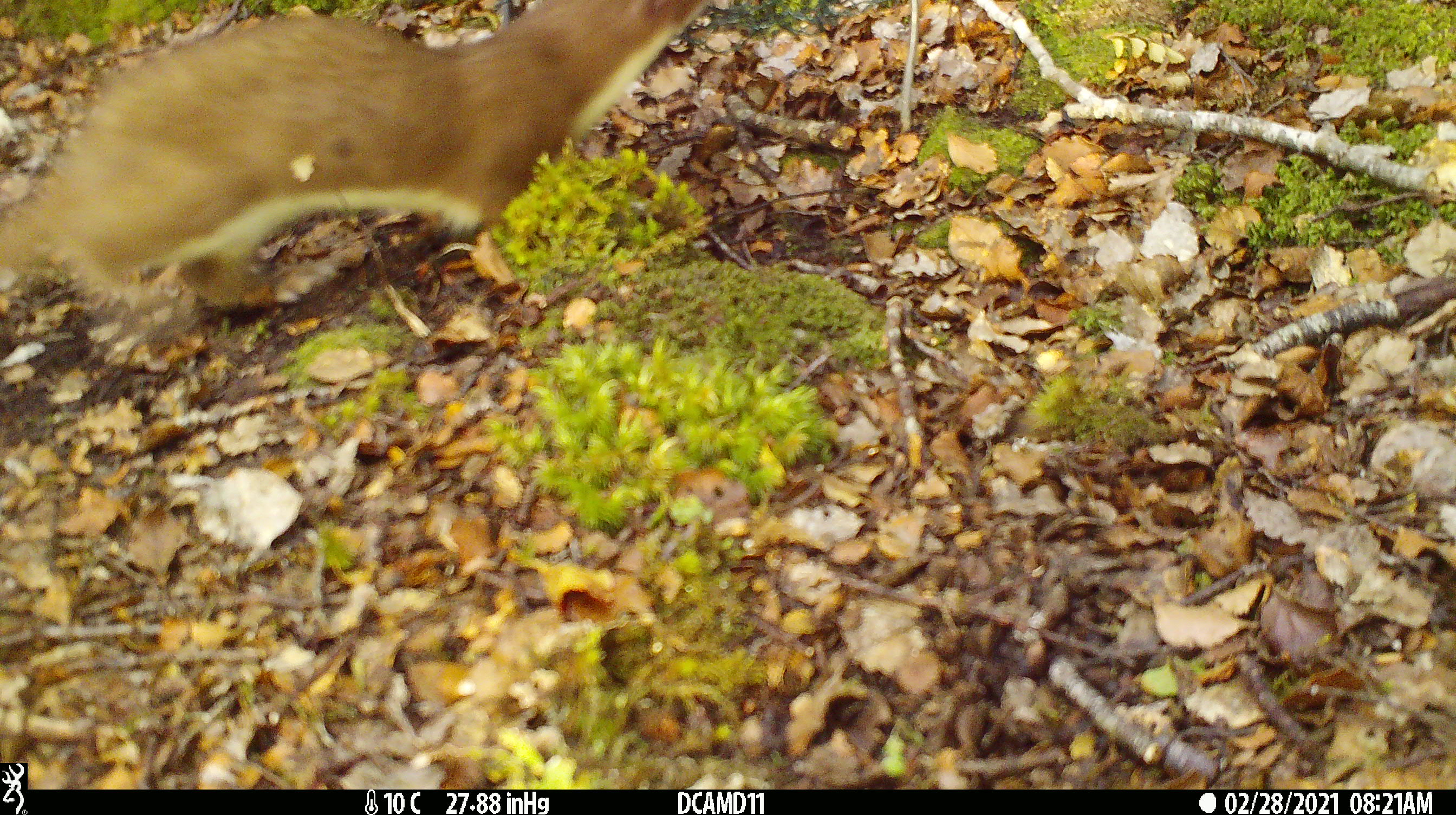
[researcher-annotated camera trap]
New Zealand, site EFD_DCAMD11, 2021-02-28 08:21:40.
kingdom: Animalia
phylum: Chordata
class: Mammalia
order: Carnivora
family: Mustelidae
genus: Mustela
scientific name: Mustela erminea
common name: stoat